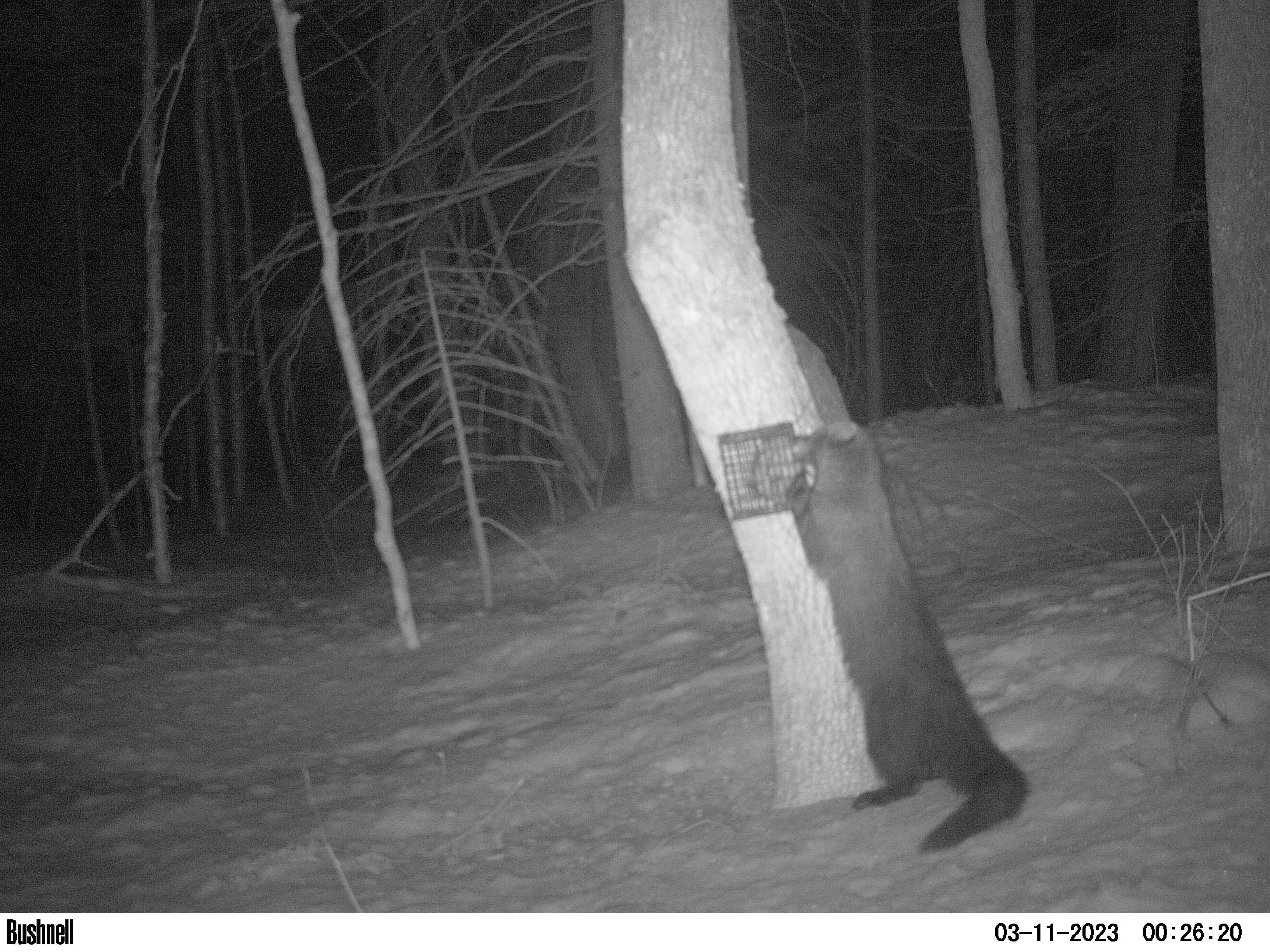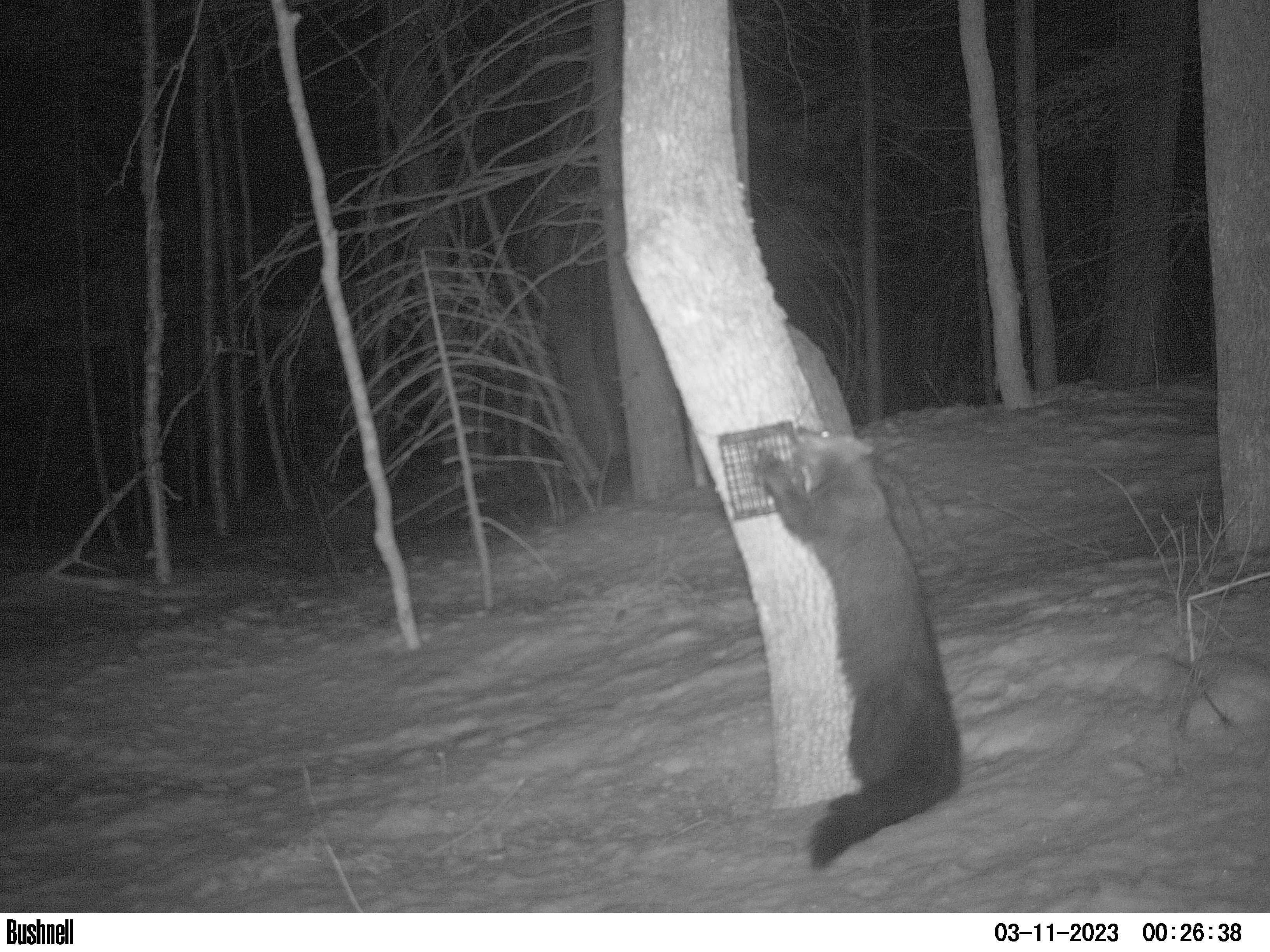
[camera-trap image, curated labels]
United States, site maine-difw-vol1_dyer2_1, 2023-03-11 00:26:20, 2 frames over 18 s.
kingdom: Animalia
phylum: Chordata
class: Mammalia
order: Carnivora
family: Mustelidae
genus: Pekania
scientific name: Pekania pennanti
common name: fisher